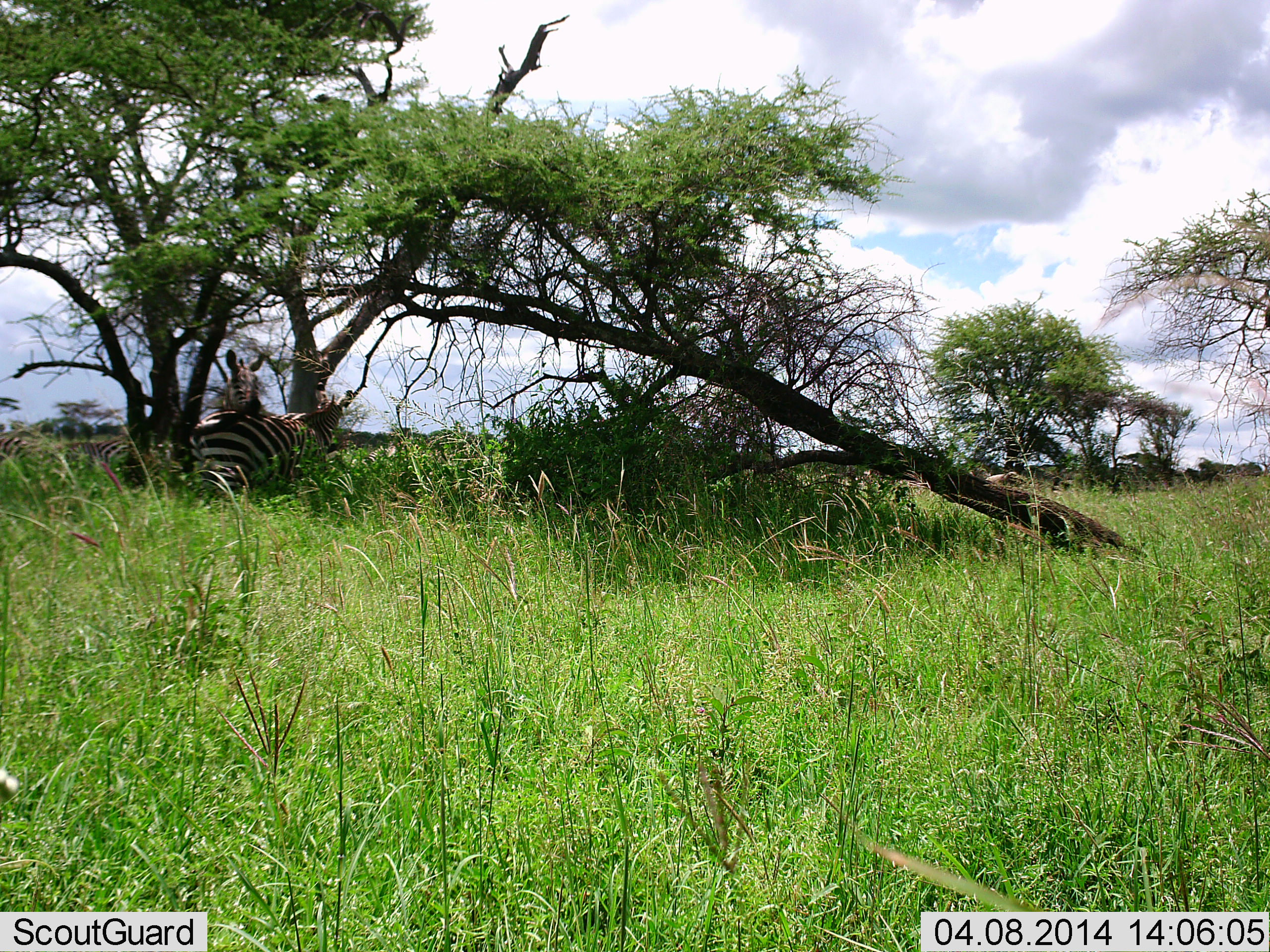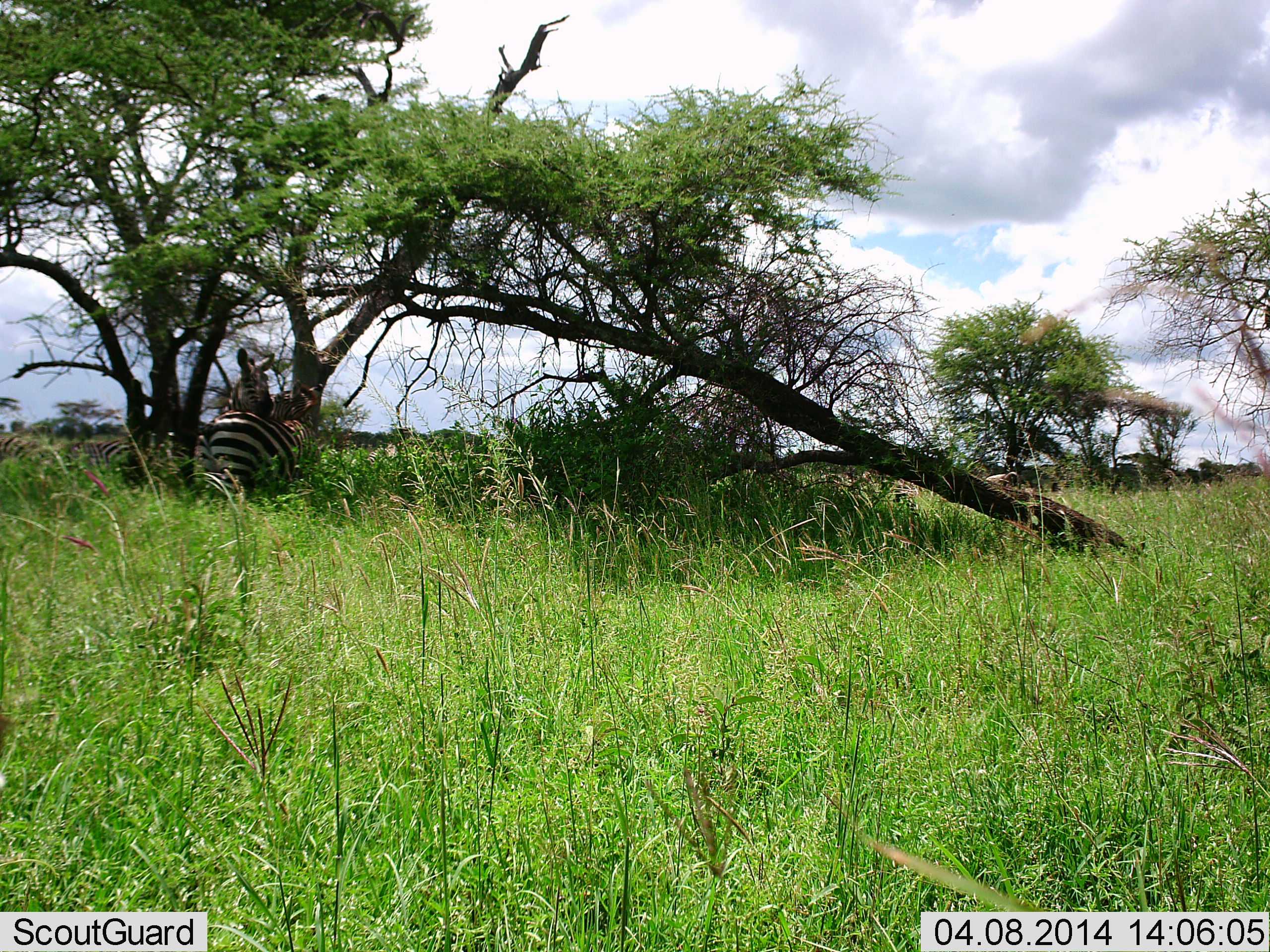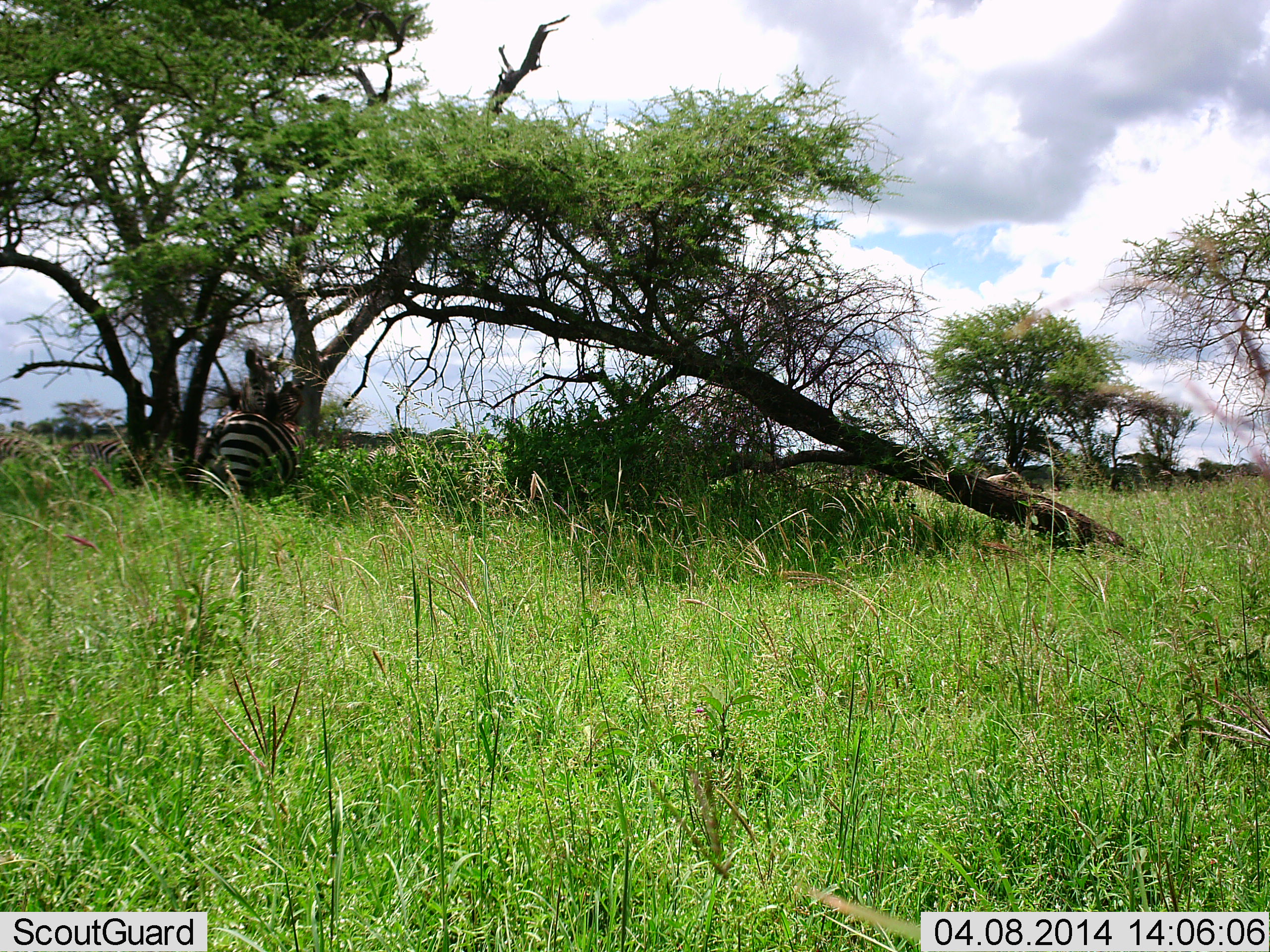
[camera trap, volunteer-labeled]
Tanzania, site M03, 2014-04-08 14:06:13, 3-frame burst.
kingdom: Animalia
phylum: Chordata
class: Mammalia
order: Perissodactyla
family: Equidae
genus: Equus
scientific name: Equus quagga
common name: plains zebra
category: zebra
Zebra (plains zebra) (Equus quagga), count 3. Behavior (volunteer vote fractions): standing 70%, resting 20%, moving 0%, interacting 60%. Young present (vote fraction): 10%. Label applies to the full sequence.